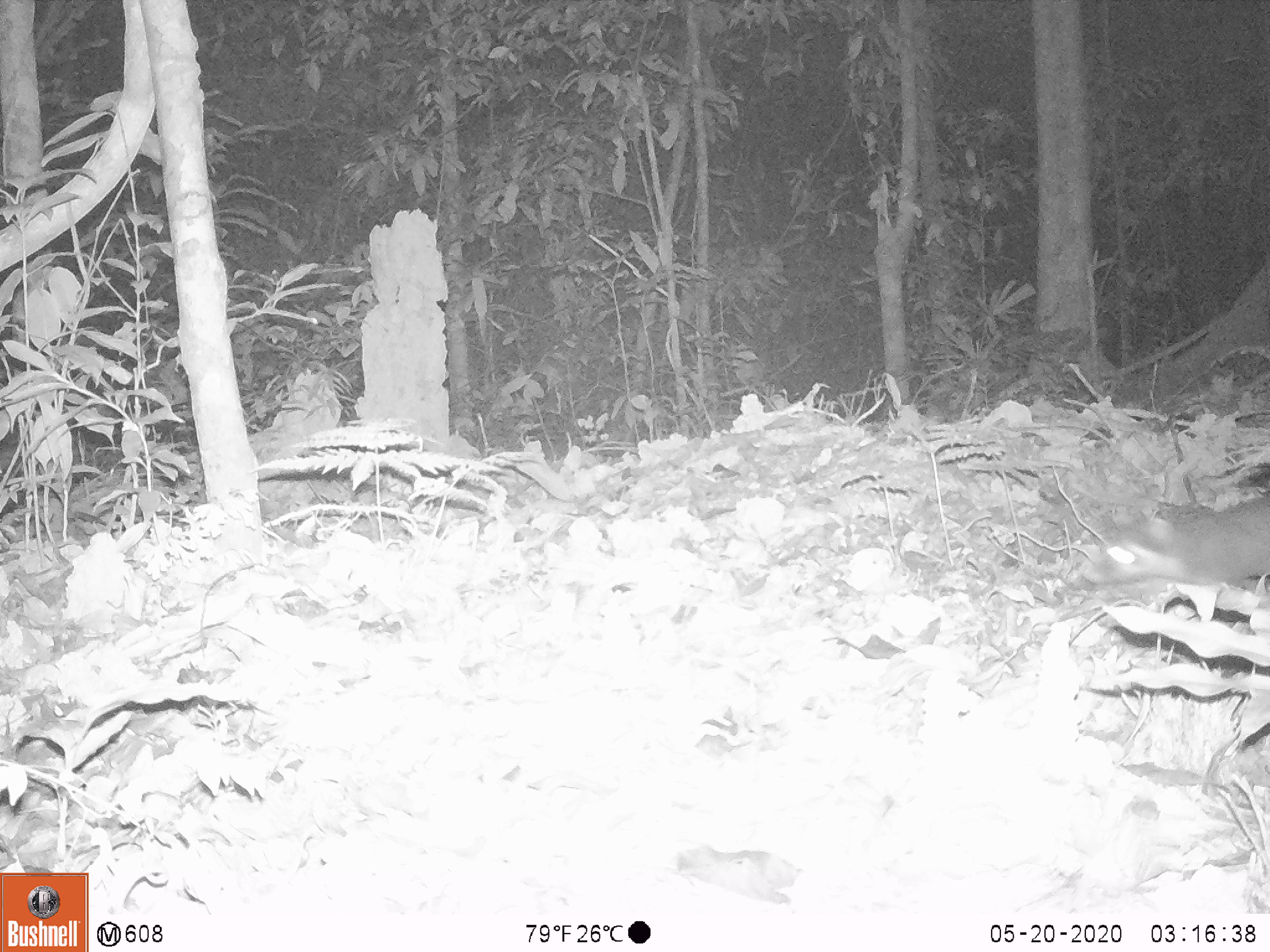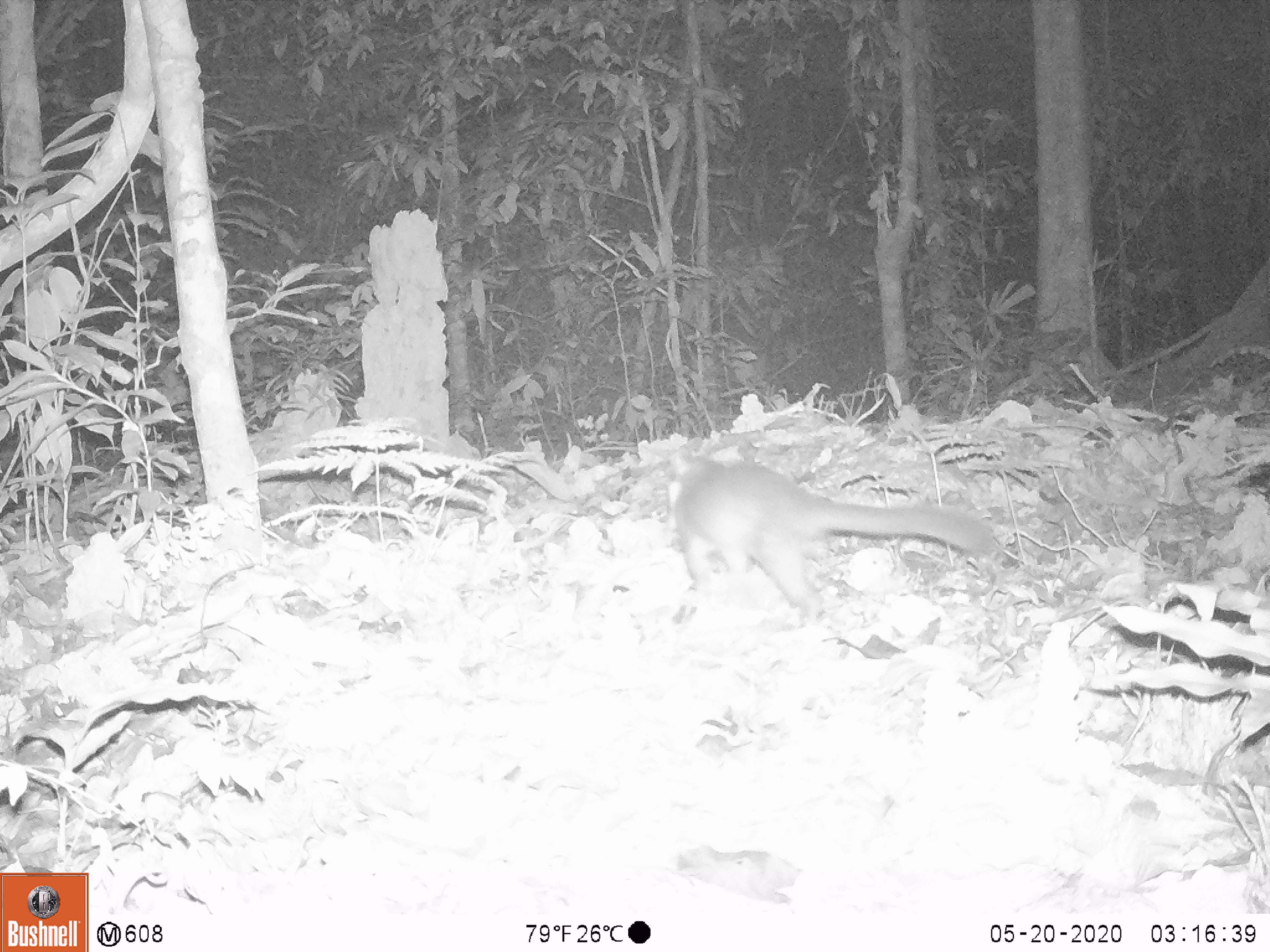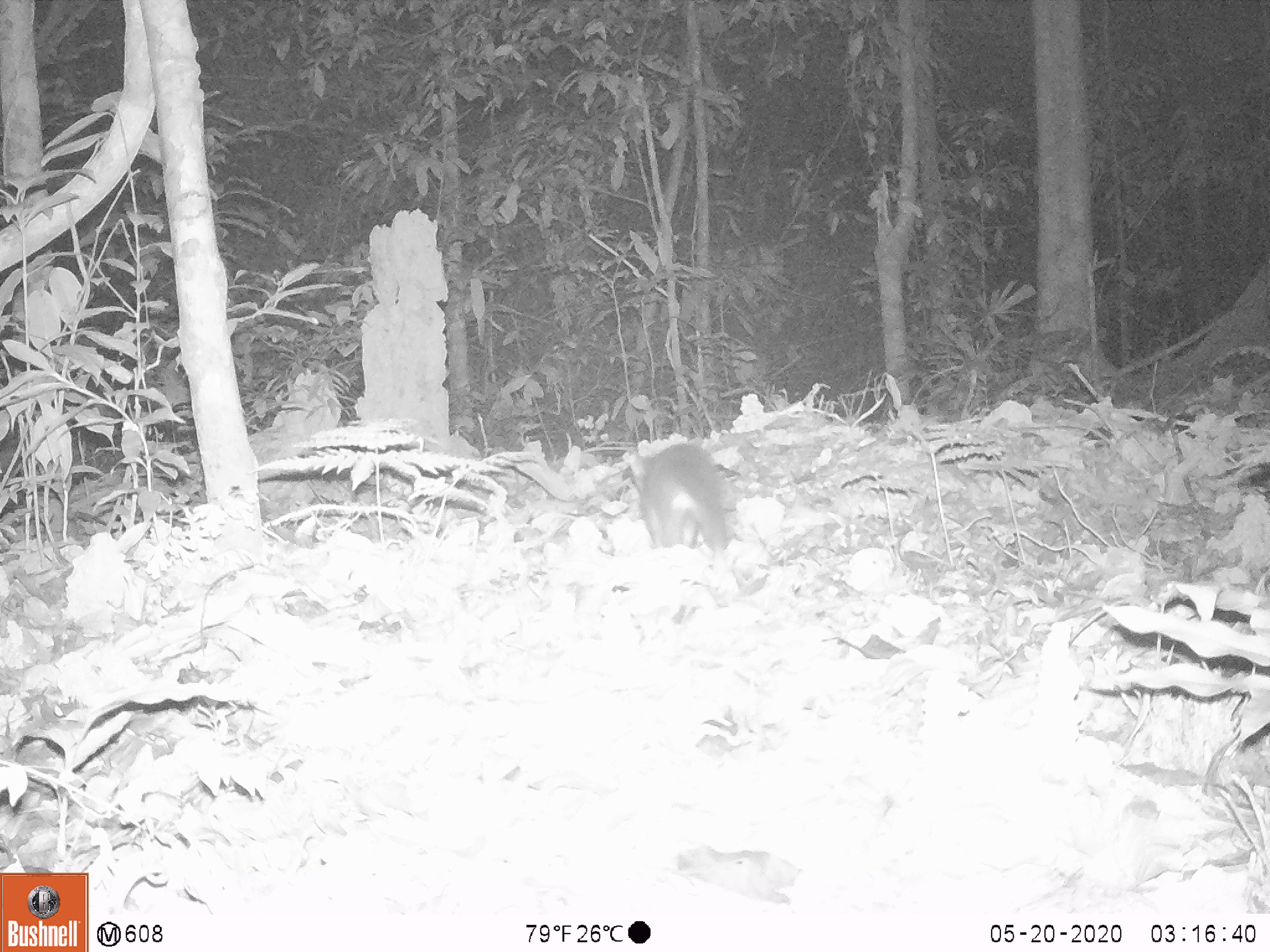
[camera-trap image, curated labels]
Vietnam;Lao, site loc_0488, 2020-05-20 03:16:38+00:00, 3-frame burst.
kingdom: Animalia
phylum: Chordata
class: Mammalia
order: Carnivora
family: Mustelidae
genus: Melogale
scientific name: Melogale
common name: ferret badger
Ferret badger (Melogale). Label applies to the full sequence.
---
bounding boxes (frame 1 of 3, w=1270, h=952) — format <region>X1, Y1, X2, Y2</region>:
ferret badger: <region>1081, 496, 1270, 586</region>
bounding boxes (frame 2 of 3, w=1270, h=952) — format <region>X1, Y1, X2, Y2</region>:
ferret badger: <region>673, 462, 995, 628</region>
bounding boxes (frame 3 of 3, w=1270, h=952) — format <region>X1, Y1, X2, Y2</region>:
ferret badger: <region>620, 442, 735, 556</region>